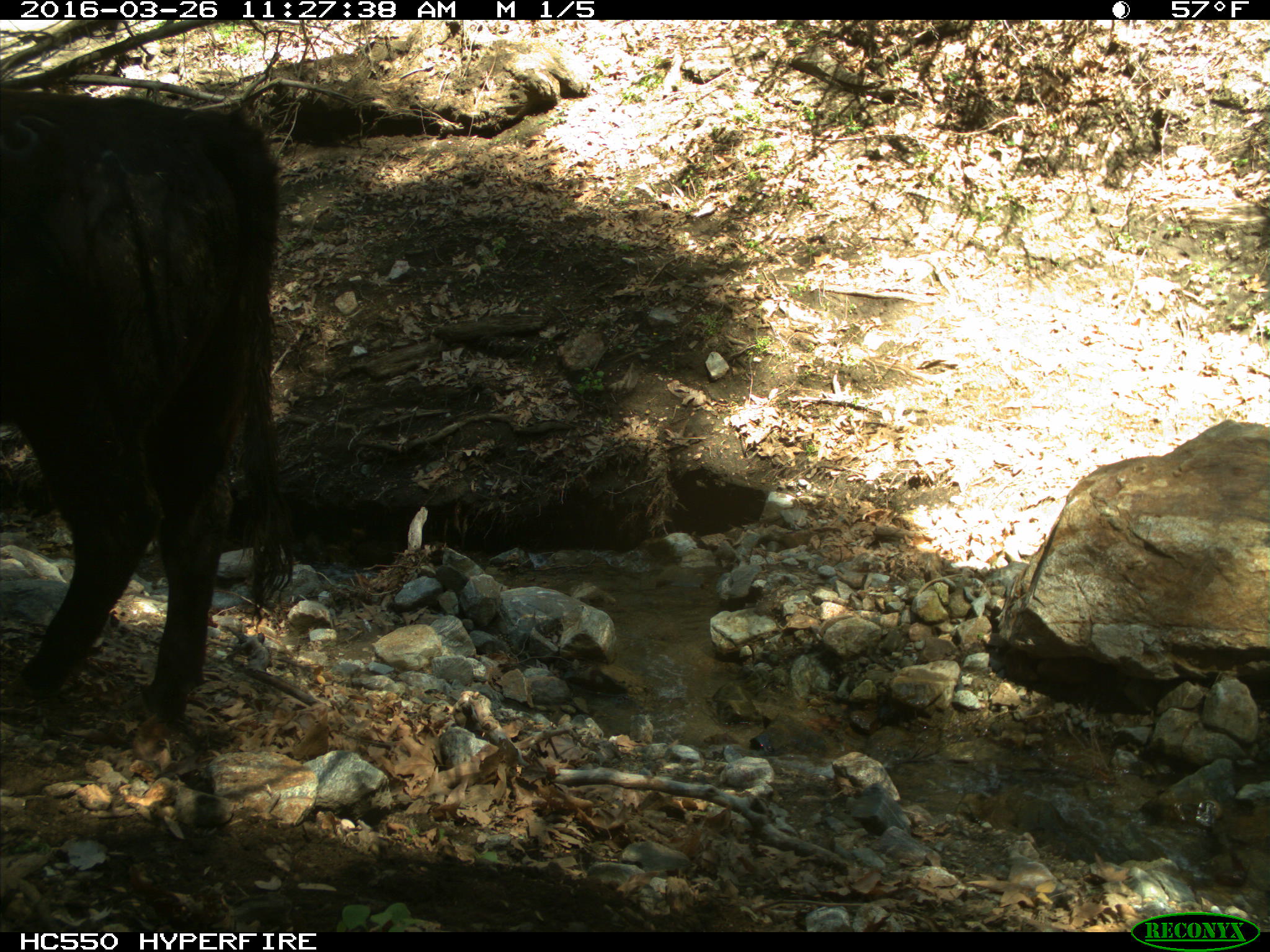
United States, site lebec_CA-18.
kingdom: Animalia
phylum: Chordata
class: Mammalia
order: Artiodactyla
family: Bovidae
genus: Bos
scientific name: Bos taurus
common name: domestic cow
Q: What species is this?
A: Bos taurus (domestic cow).